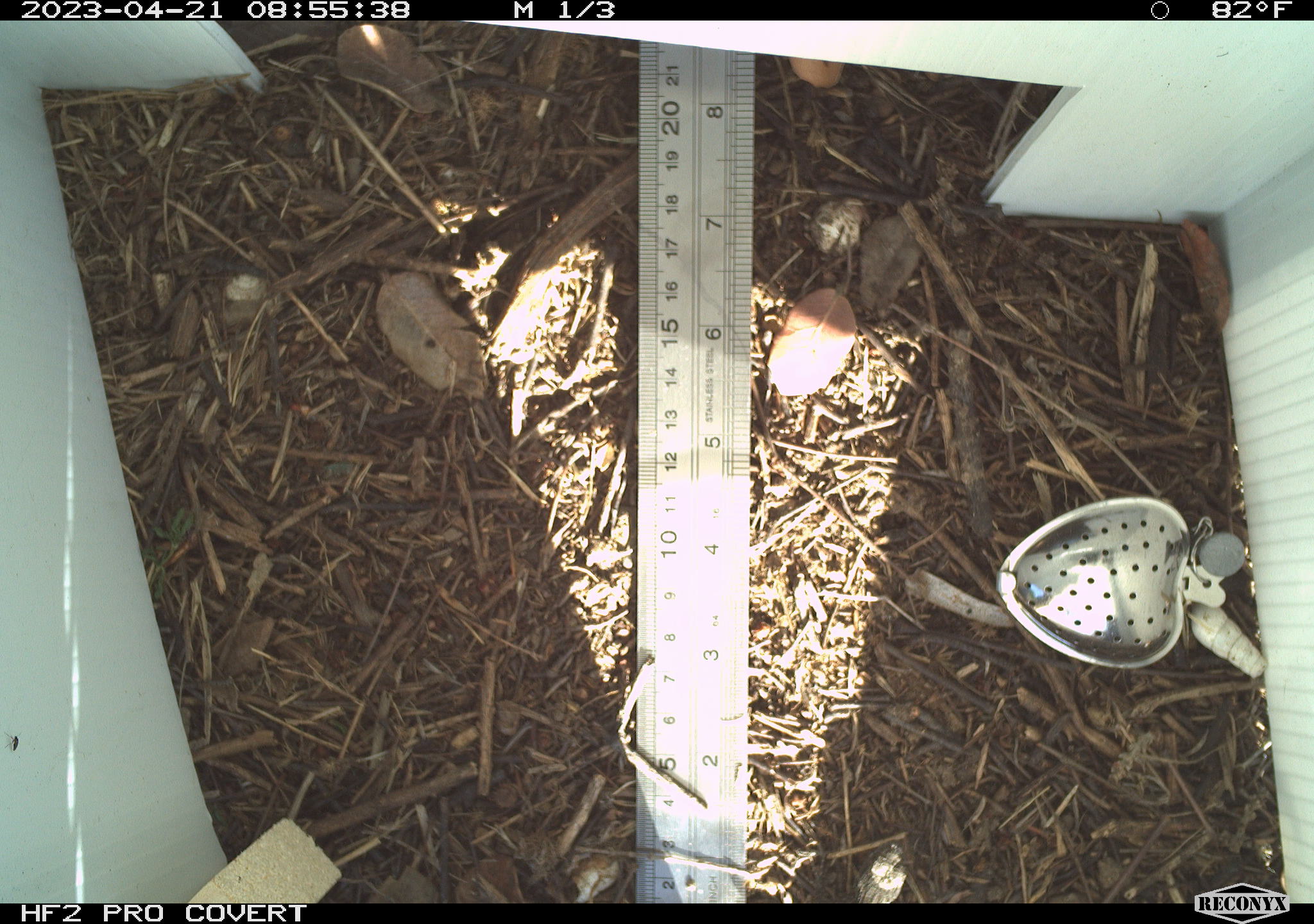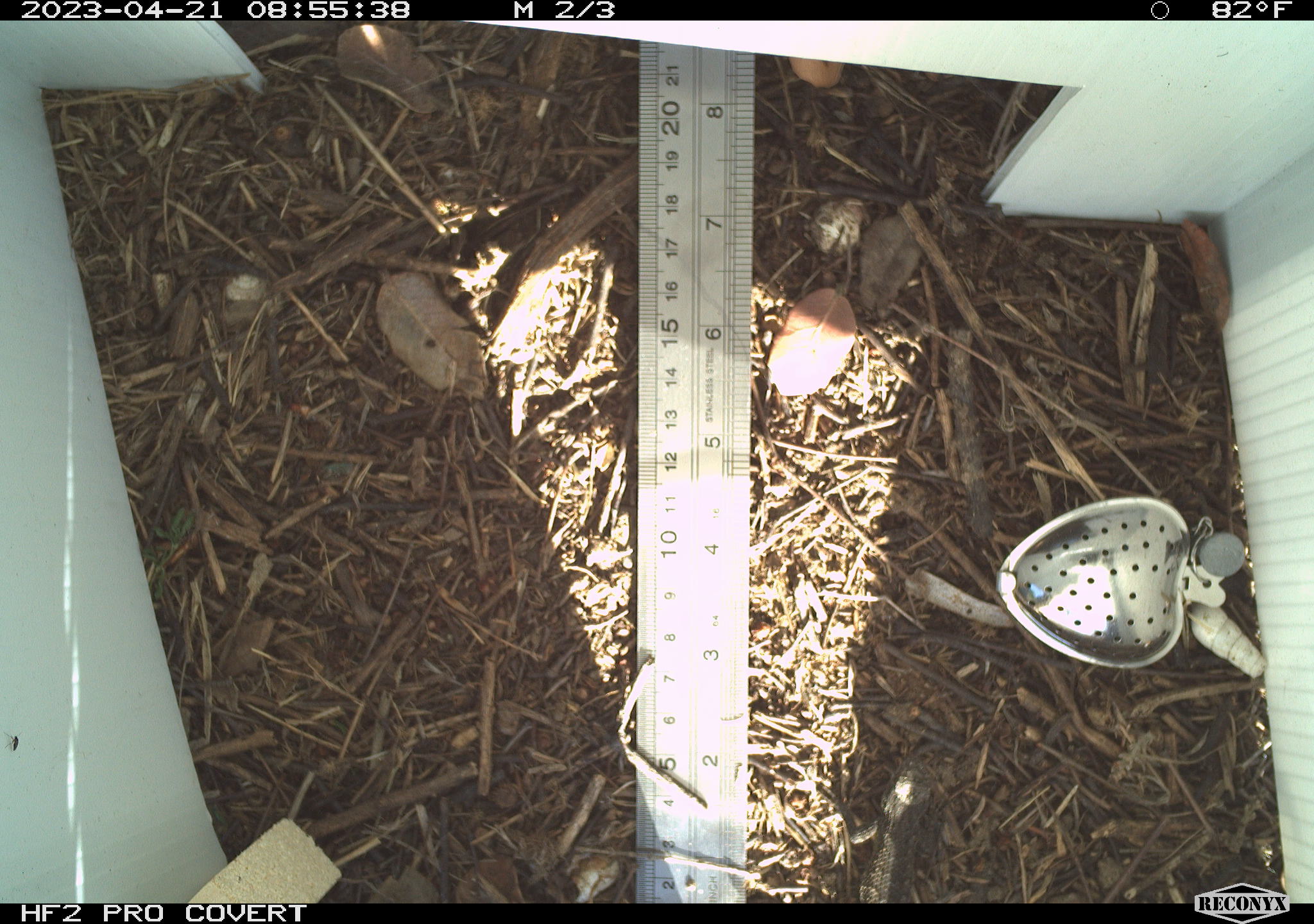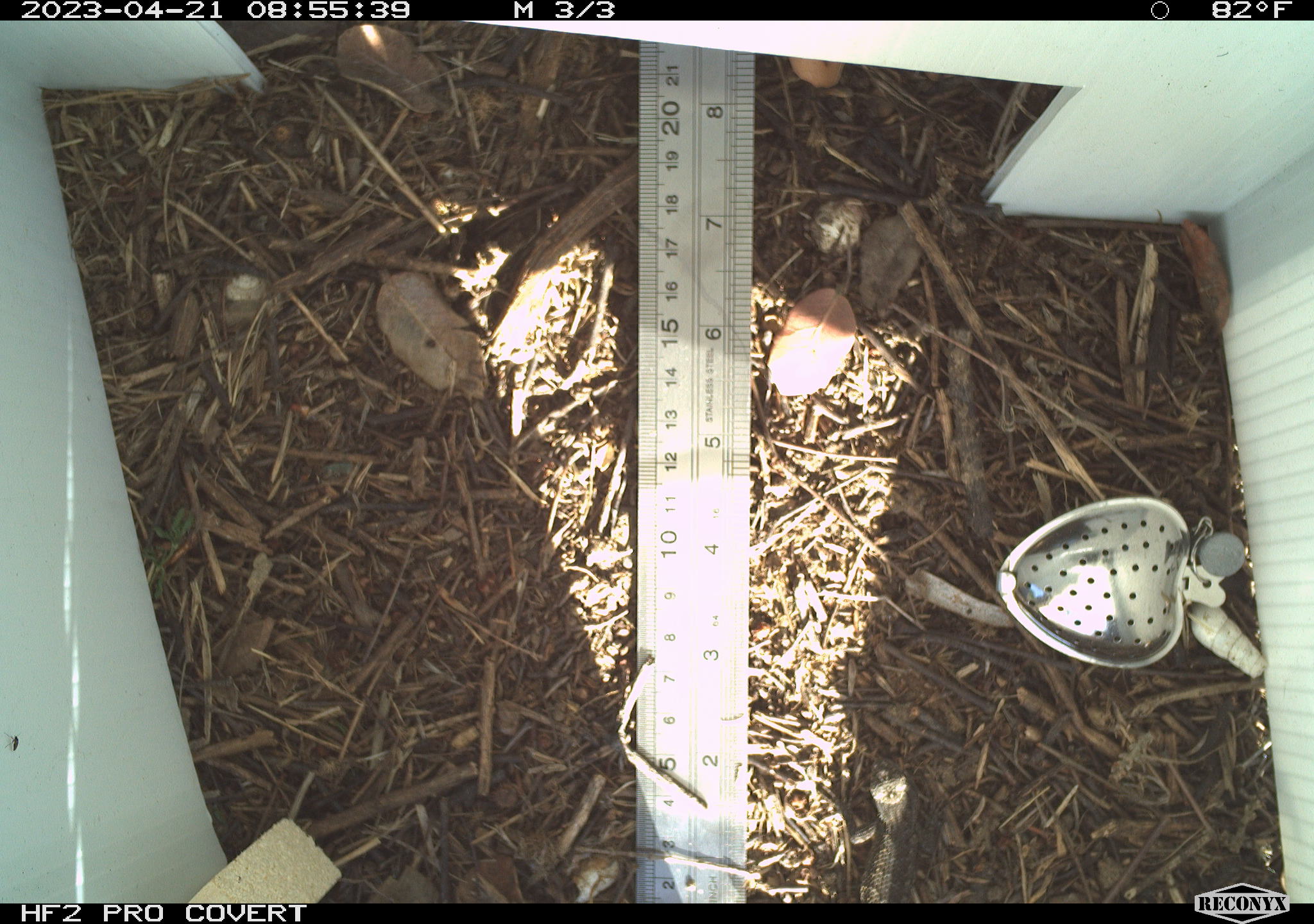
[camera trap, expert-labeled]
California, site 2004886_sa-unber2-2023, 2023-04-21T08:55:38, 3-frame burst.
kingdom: Animalia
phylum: Chordata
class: Reptilia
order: Squamata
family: Phrynosomatidae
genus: Sceloporus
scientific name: Sceloporus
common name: spiny lizards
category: sceloporus species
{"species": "sceloporus species (spiny lizards) (Sceloporus)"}